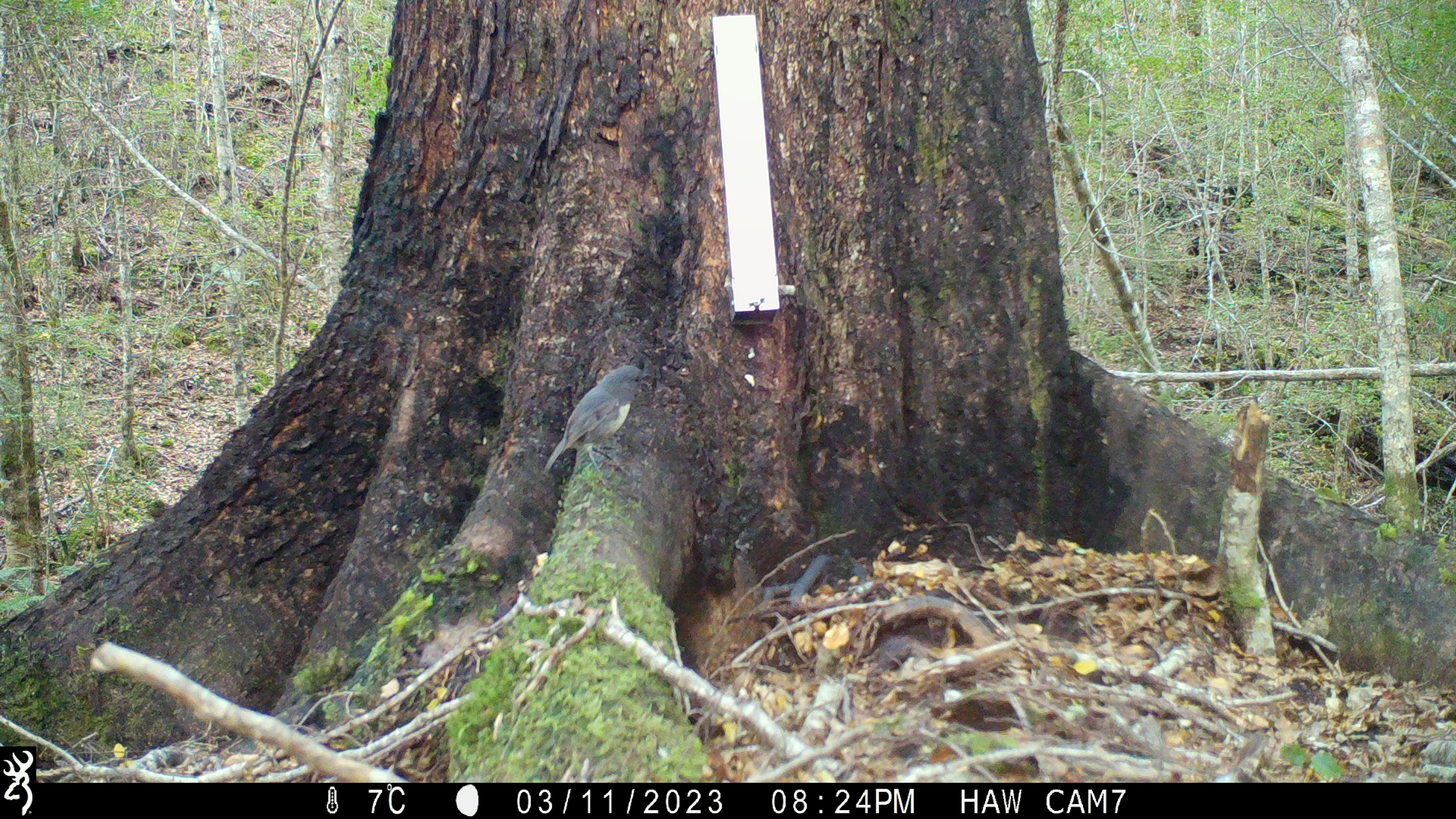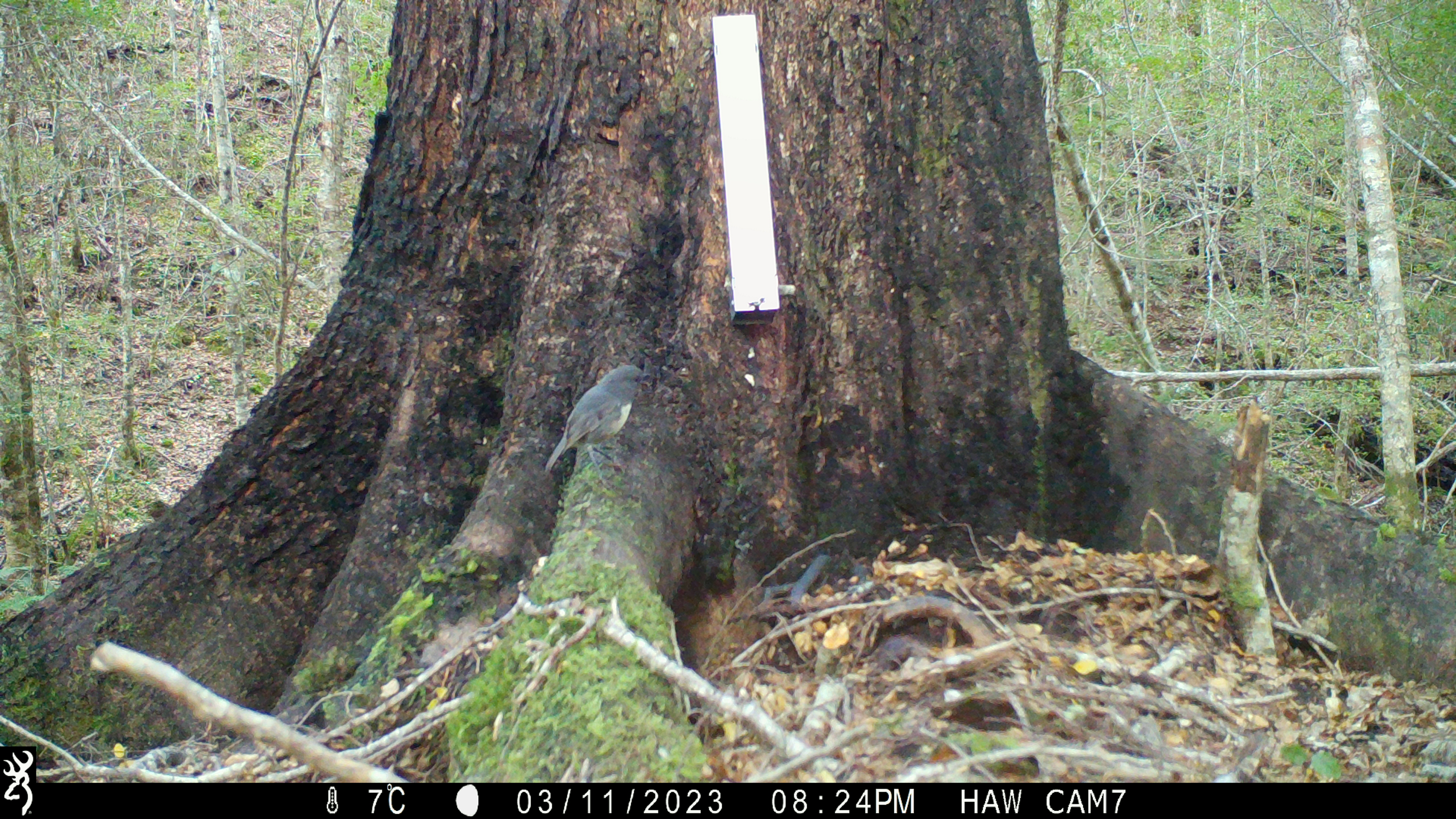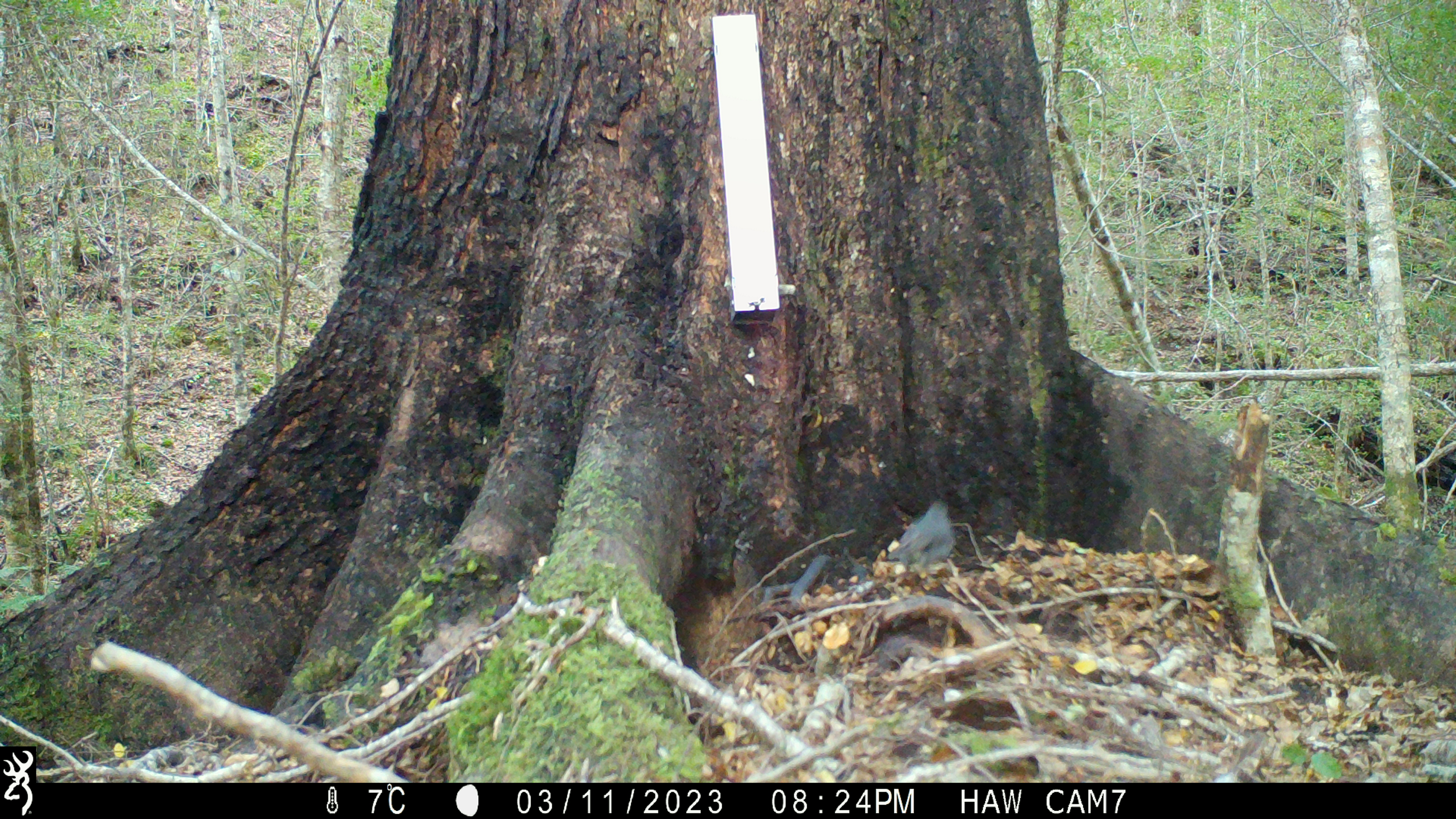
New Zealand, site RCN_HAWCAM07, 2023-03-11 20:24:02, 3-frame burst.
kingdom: Animalia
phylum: Chordata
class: Aves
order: Passeriformes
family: Petroicidae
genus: Petroica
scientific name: Petroica australis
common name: new zealand robin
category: robin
Robin (new zealand robin) (Petroica australis).